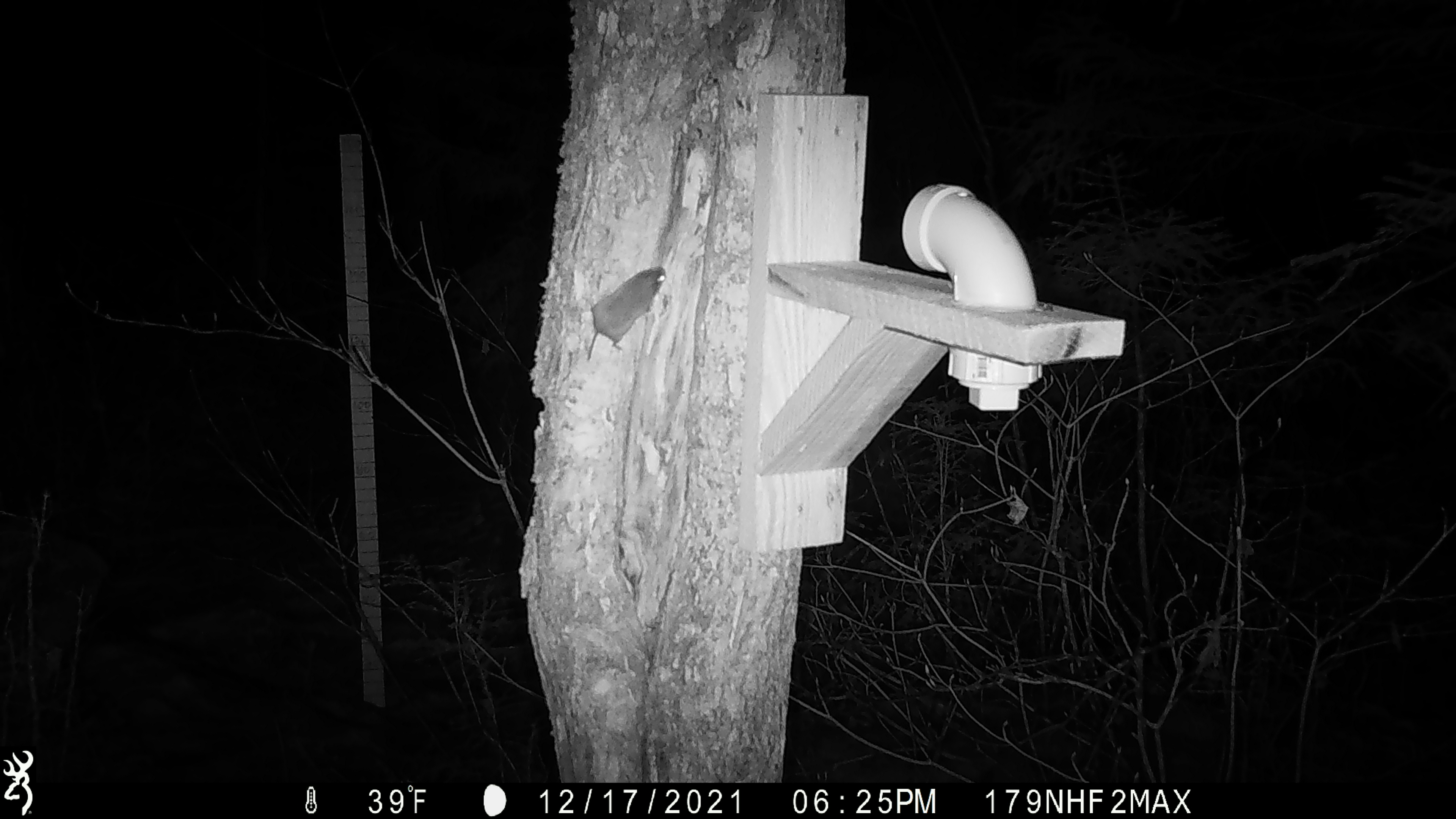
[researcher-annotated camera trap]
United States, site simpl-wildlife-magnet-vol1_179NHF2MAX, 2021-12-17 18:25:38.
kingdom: Animalia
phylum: Chordata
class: Mammalia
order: Rodentia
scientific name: Rodentia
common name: mouse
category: mouse sp.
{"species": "mouse sp. (mouse) (Rodentia)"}